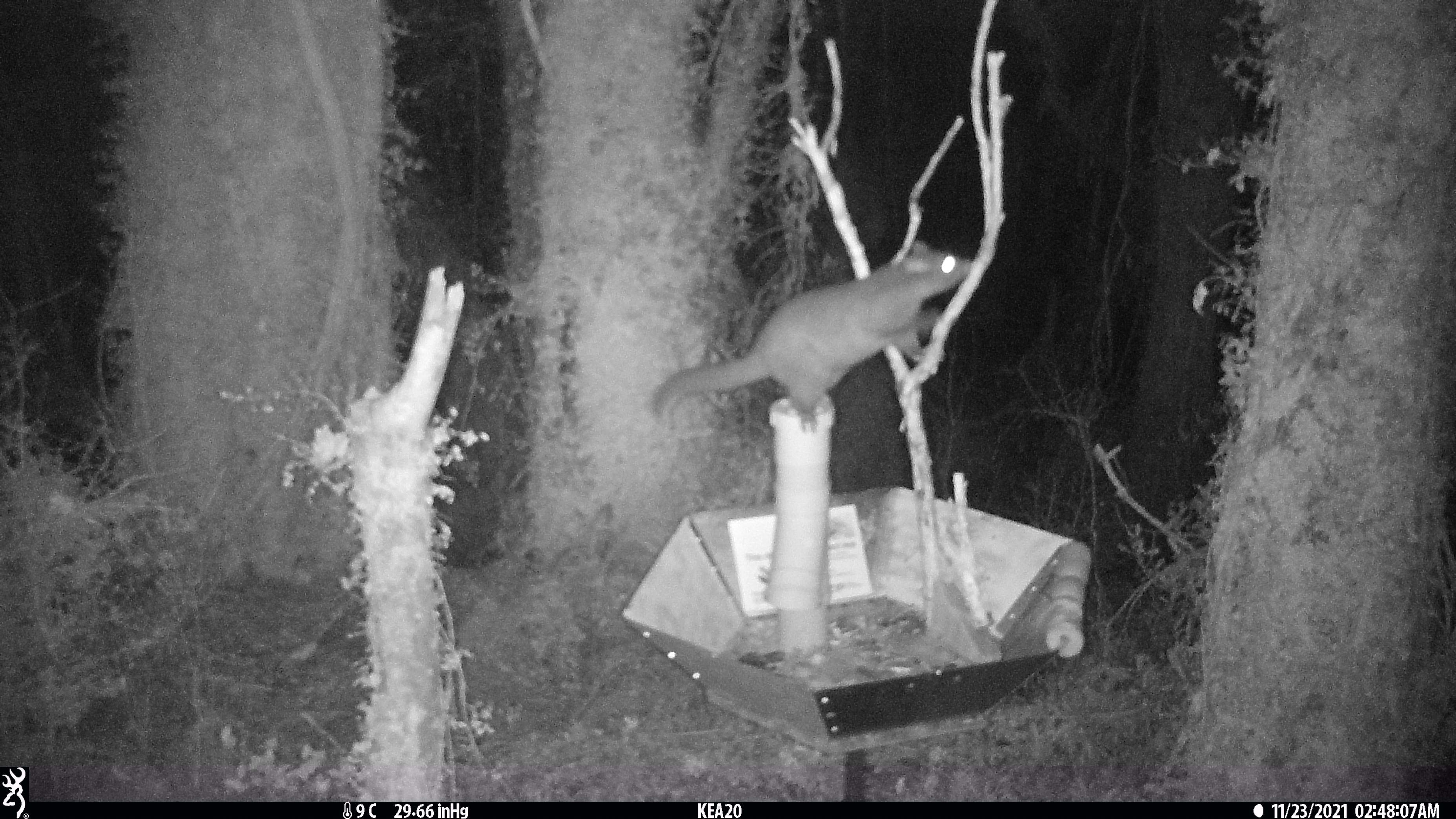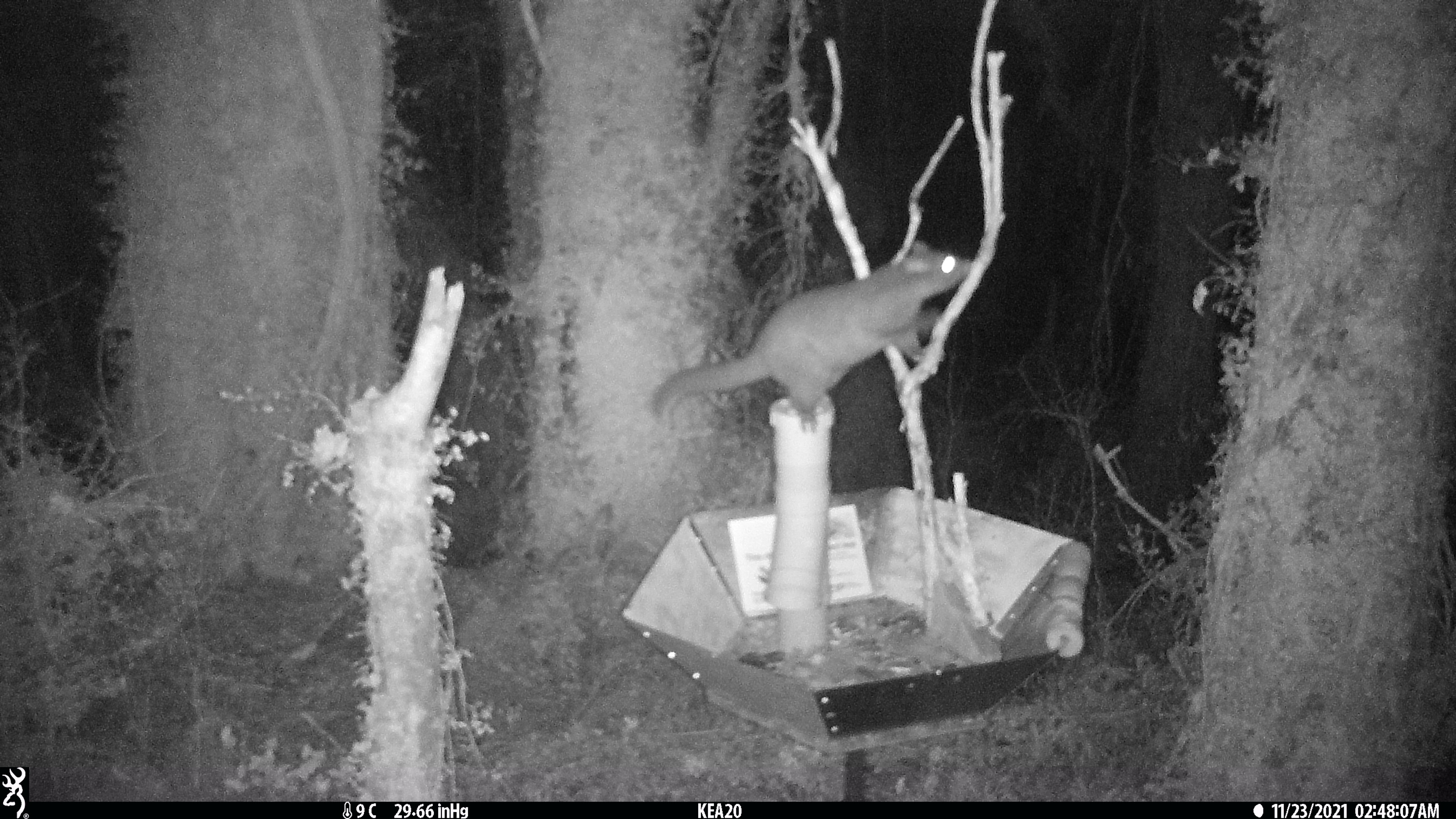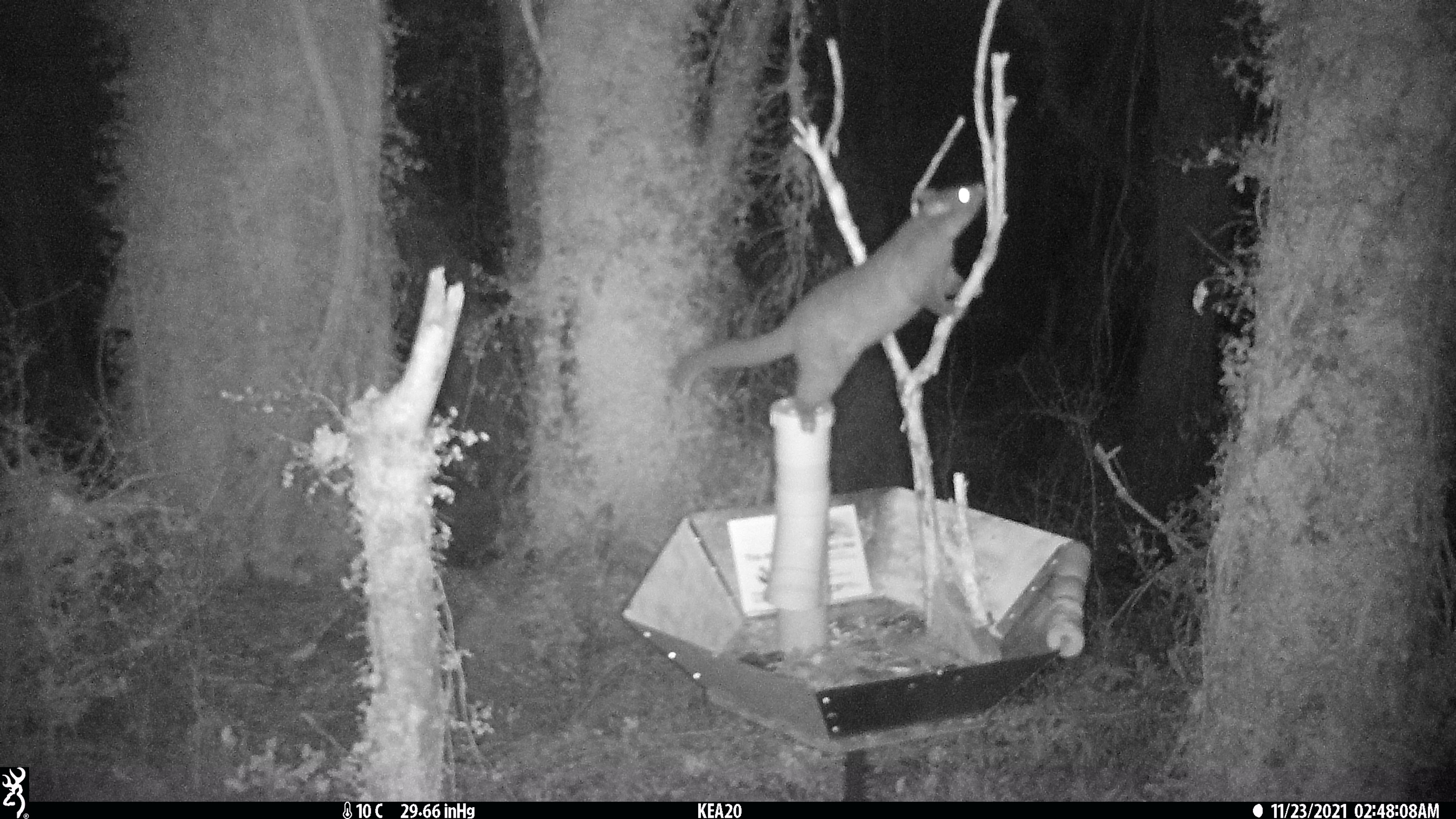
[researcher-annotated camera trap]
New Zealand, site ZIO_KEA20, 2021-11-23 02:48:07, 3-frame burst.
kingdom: Animalia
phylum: Chordata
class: Mammalia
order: Diprotodontia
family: Phalangeridae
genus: Trichosurus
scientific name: Trichosurus vulpecula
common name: common brushtail possum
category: possum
Possum (common brushtail possum) (Trichosurus vulpecula).